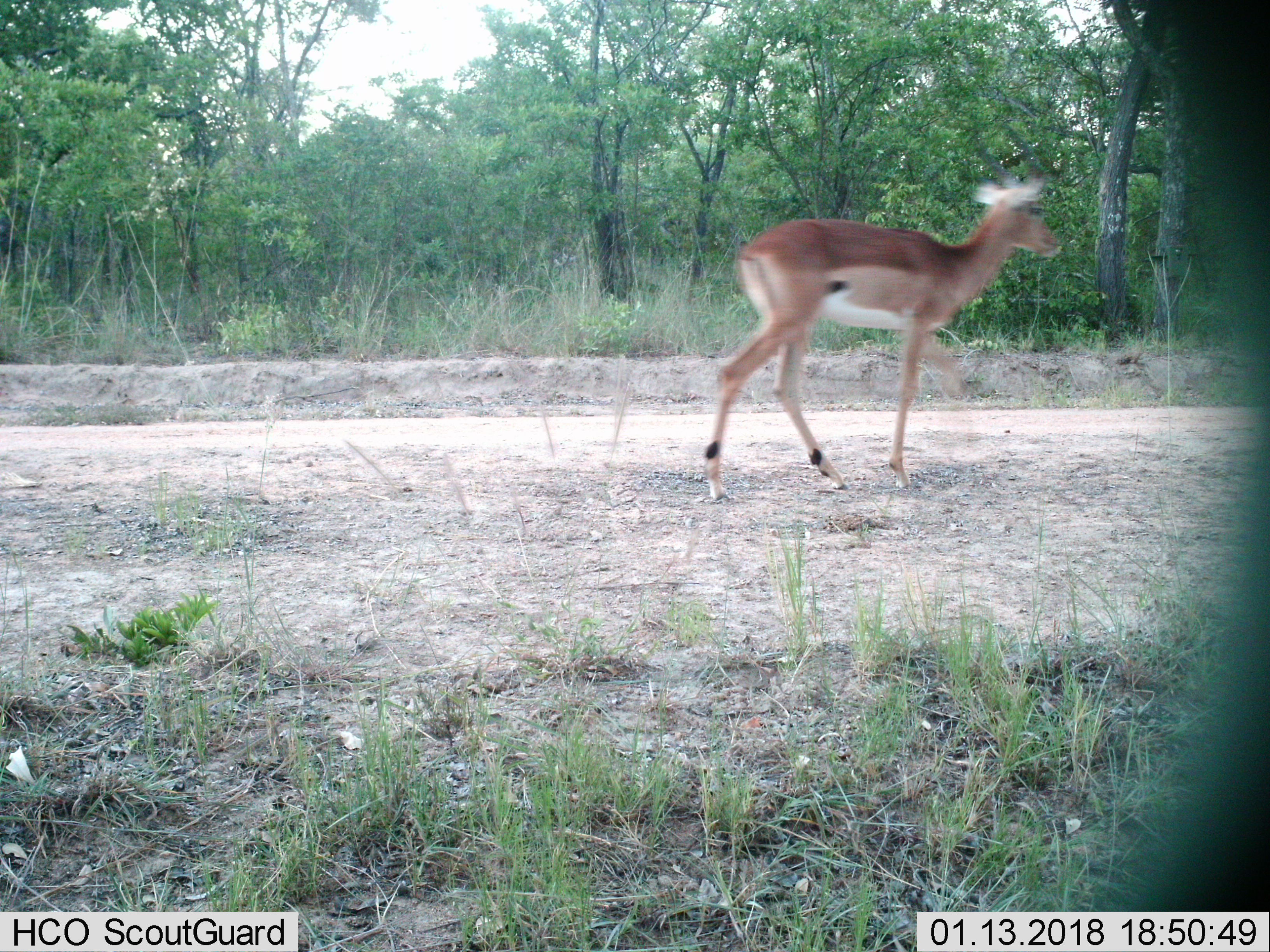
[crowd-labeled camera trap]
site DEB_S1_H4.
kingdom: Animalia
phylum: Chordata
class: Mammalia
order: Artiodactyla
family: Bovidae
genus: Aepyceros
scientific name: Aepyceros melampus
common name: impala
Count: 1.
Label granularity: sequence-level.